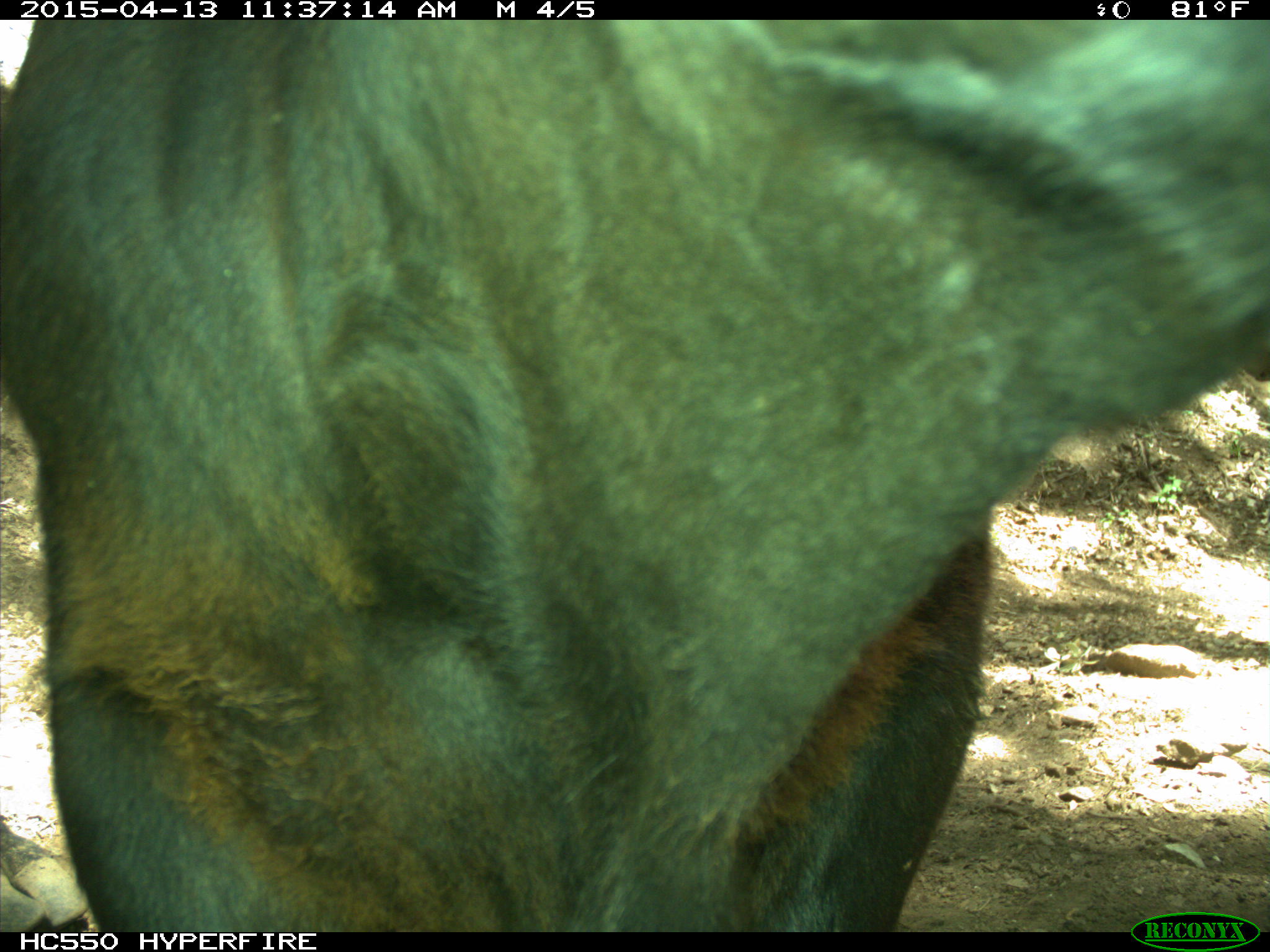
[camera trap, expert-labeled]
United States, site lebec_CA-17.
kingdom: Animalia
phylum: Chordata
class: Mammalia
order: Artiodactyla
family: Bovidae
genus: Bos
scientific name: Bos taurus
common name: domestic cow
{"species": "Bos taurus (domestic cow)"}